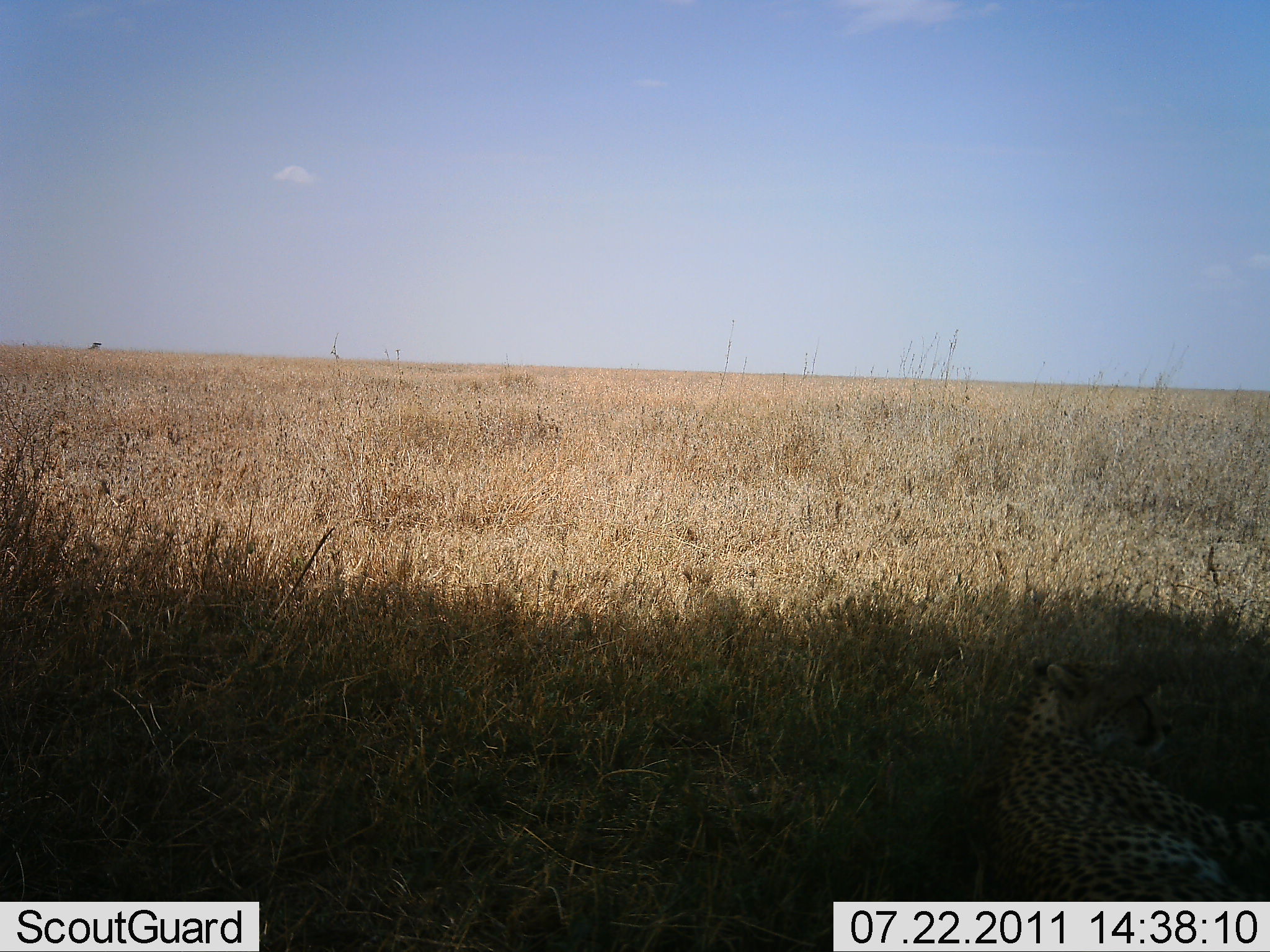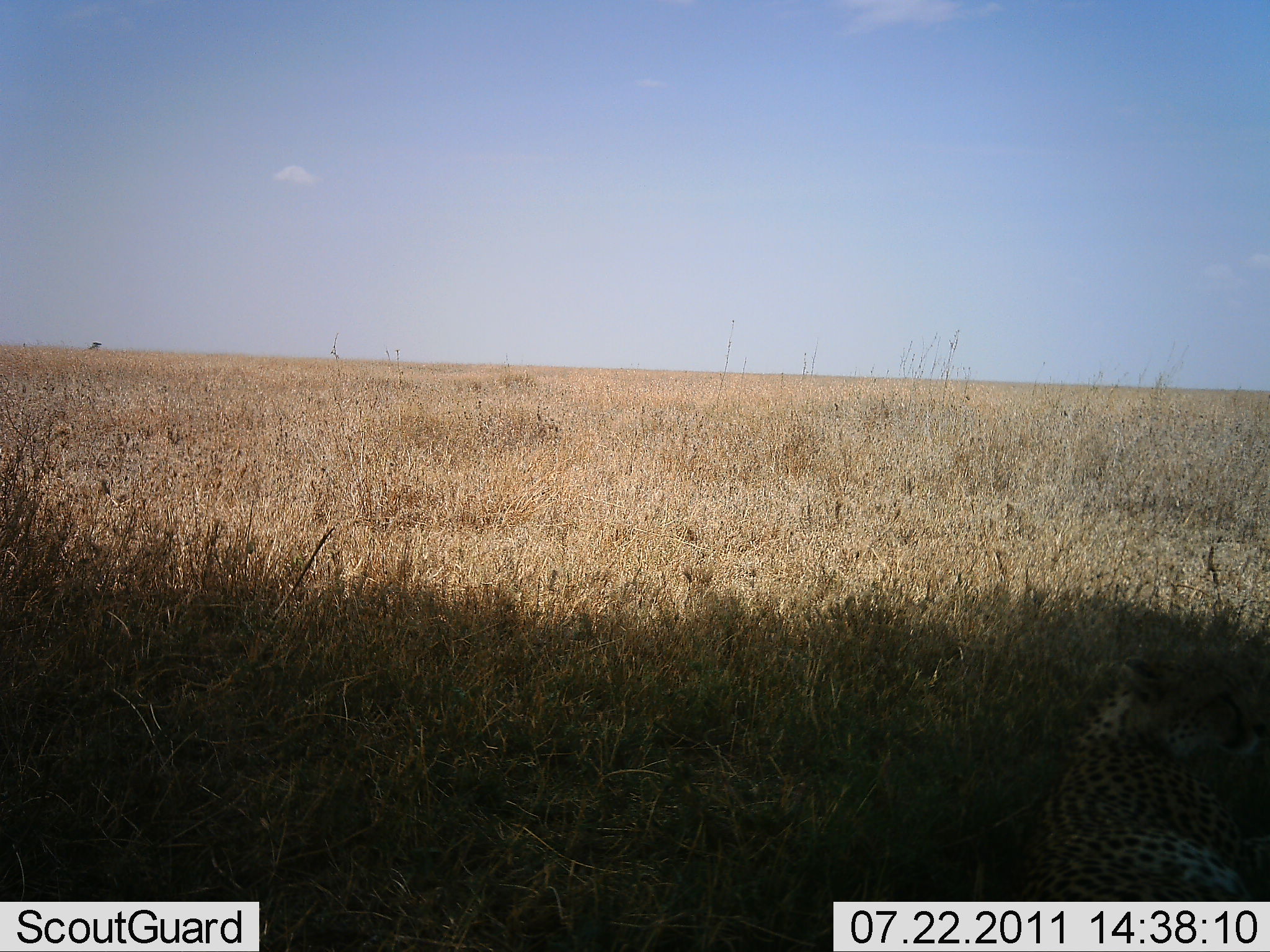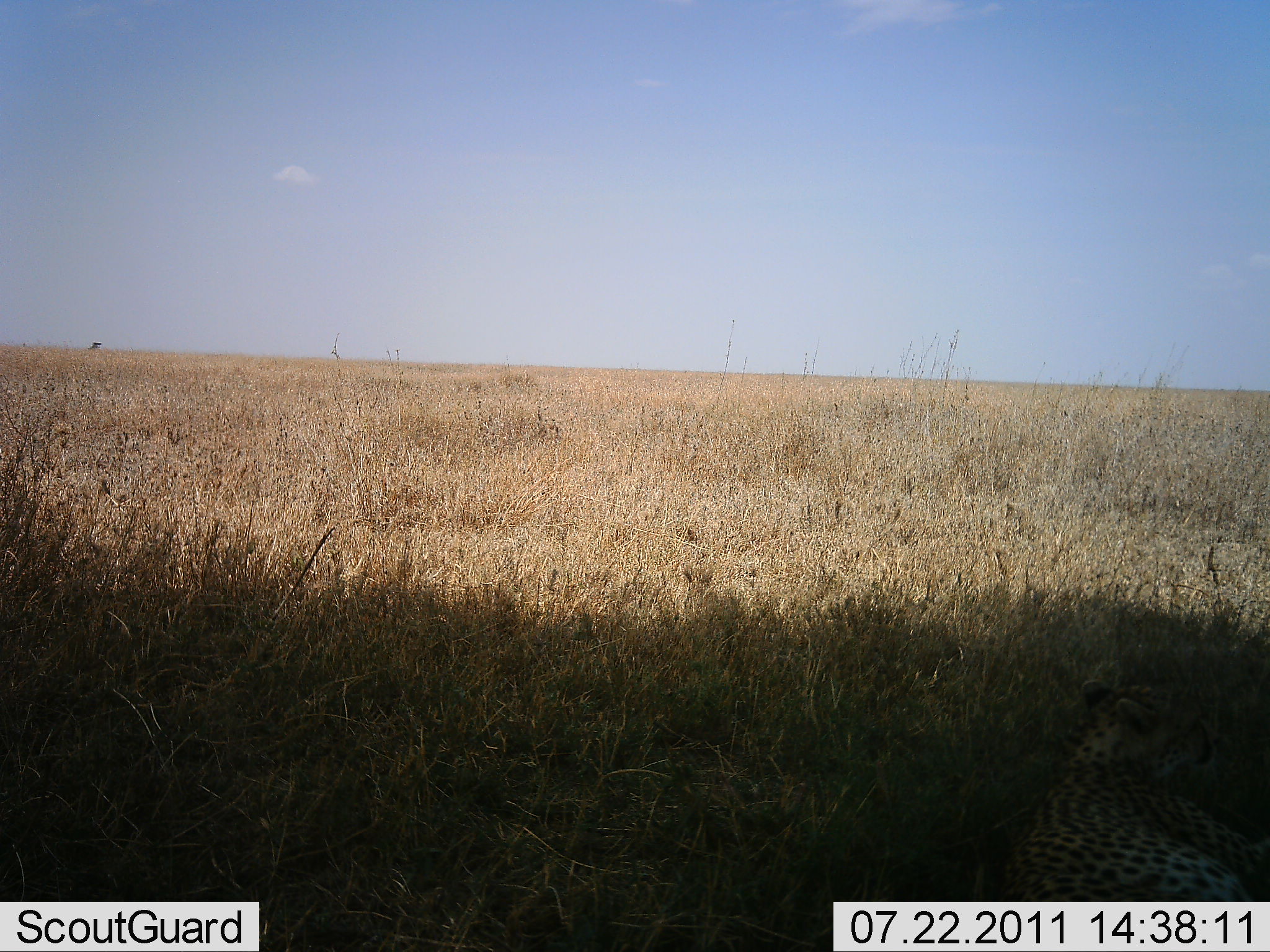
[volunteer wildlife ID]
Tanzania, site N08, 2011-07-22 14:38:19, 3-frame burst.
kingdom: Animalia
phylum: Chordata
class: Mammalia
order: Carnivora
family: Felidae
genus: Acinonyx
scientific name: Acinonyx jubatus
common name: cheetah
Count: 1.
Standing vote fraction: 0%.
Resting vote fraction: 100%.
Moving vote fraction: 0%.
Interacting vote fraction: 0%.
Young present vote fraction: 0%.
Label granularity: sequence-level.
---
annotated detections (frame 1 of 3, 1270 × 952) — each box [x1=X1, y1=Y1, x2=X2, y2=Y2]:
animal: [x1=957, y1=648, x2=1270, y2=903]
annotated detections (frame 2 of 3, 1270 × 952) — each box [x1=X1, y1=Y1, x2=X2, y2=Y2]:
animal: [x1=978, y1=657, x2=1268, y2=902]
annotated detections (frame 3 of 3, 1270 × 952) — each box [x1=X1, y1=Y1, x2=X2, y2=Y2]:
animal: [x1=974, y1=676, x2=1270, y2=904]